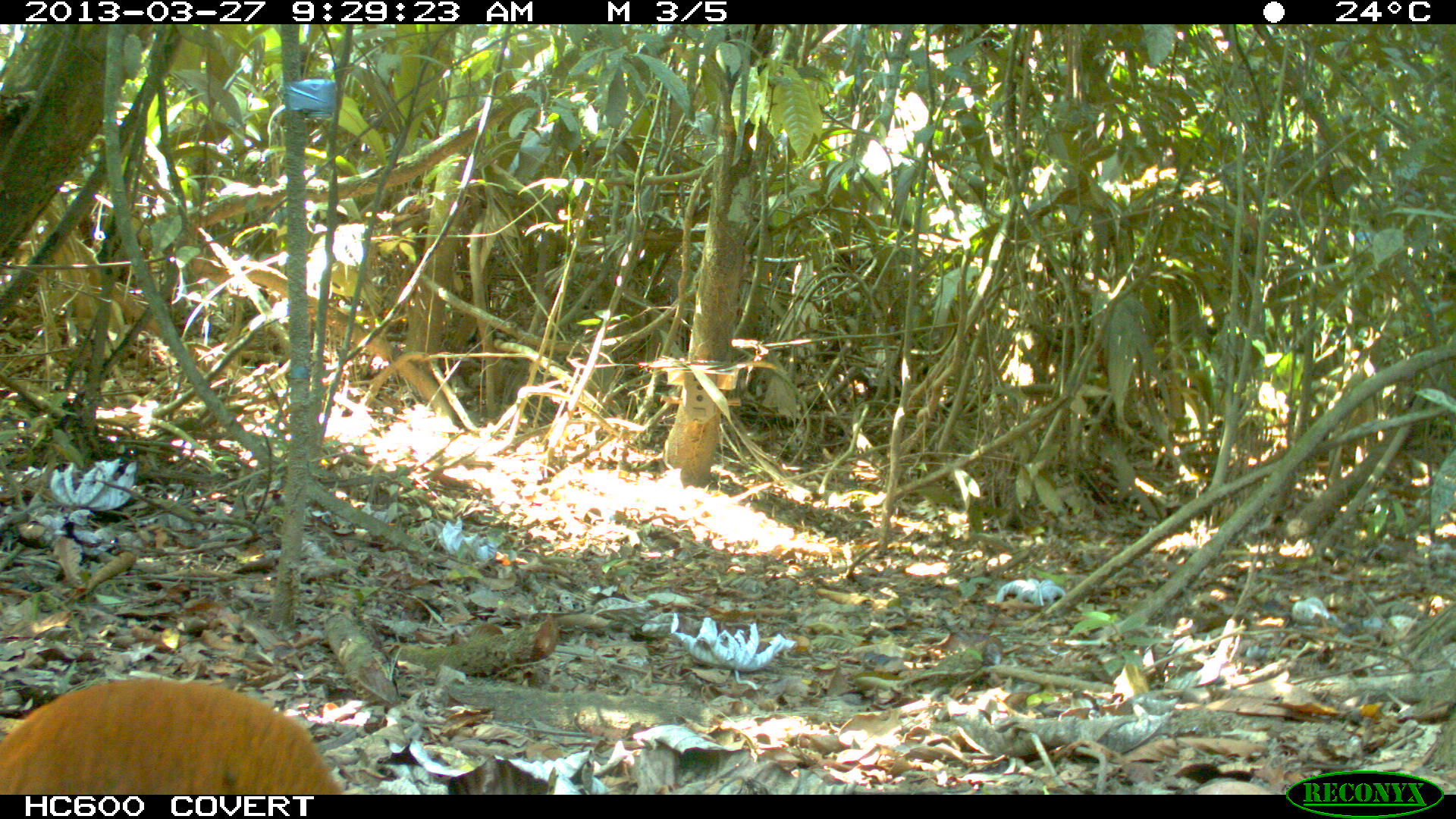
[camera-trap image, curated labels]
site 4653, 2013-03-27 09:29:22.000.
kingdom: Animalia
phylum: Chordata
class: Mammalia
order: Rodentia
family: Dasyproctidae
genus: Dasyprocta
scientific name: Dasyprocta leporina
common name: red-rumped agouti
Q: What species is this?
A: Dasyprocta leporina (red-rumped agouti).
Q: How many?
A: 1.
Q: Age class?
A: Adult.